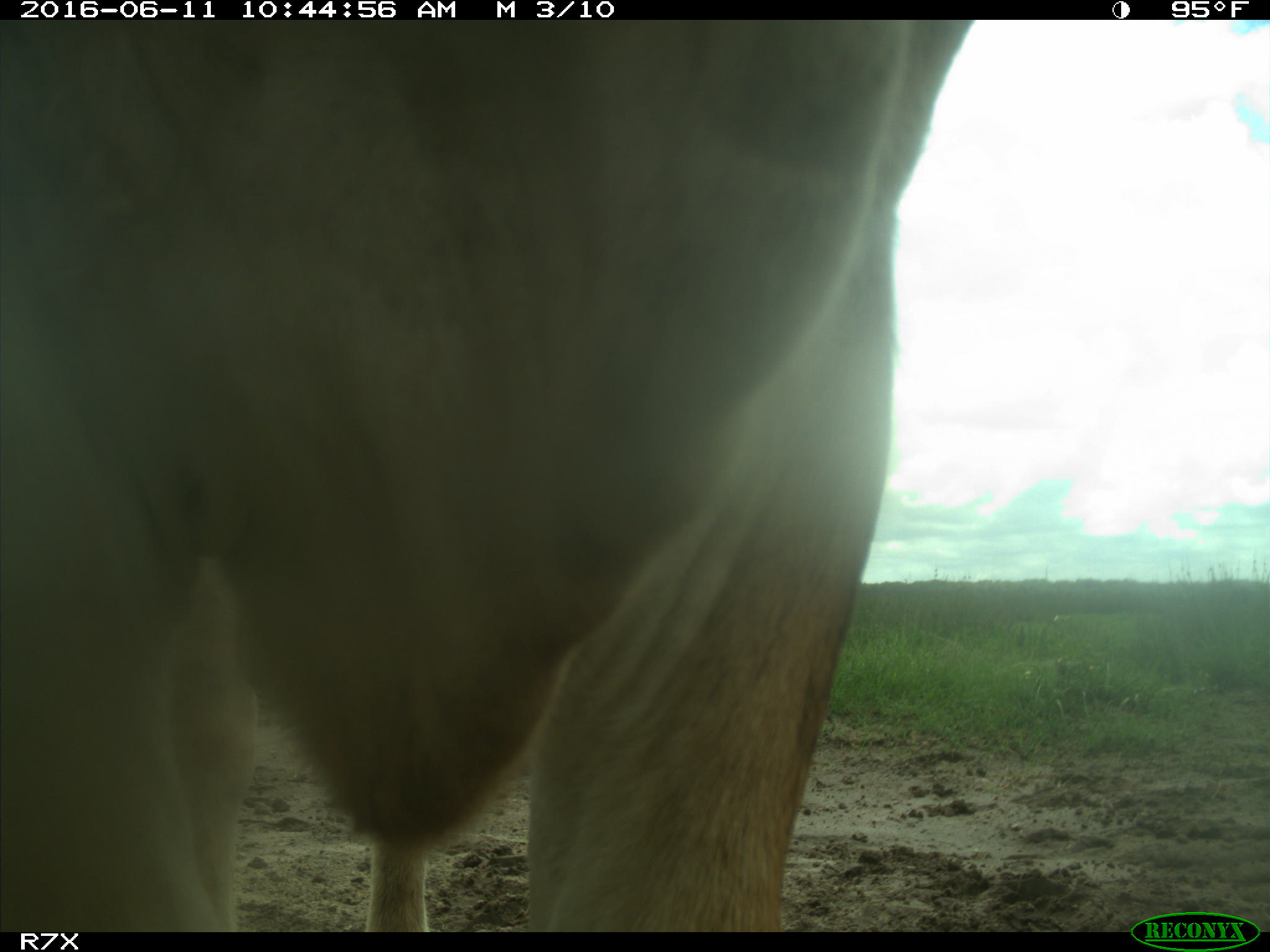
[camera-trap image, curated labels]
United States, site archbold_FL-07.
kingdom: Animalia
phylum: Chordata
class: Mammalia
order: Artiodactyla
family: Bovidae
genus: Bos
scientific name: Bos taurus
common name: domestic cow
Bos taurus (domestic cow).